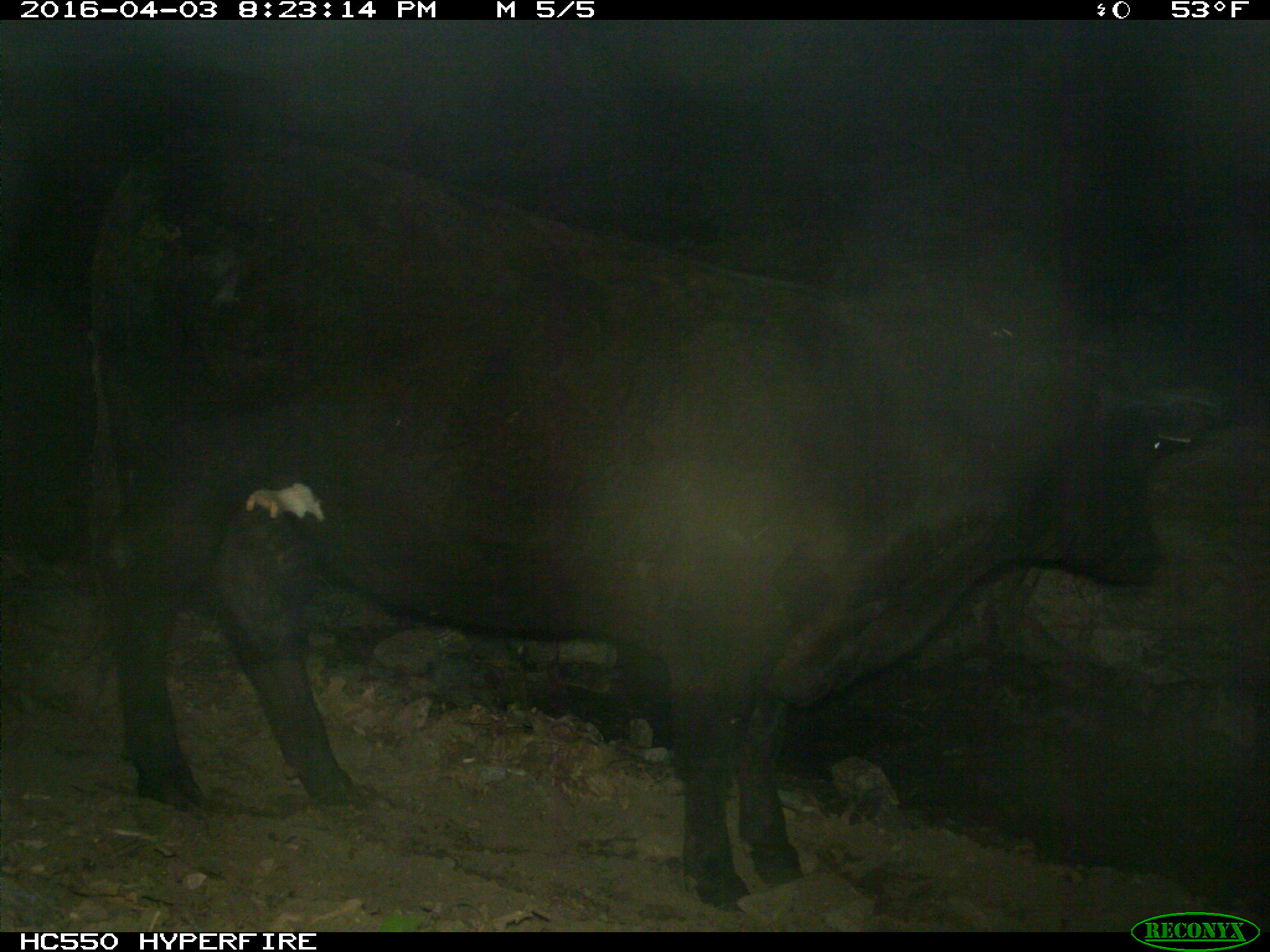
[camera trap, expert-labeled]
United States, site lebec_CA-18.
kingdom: Animalia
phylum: Chordata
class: Mammalia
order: Artiodactyla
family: Bovidae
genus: Bos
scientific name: Bos taurus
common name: domestic cow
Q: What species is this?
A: Bos taurus (domestic cow).